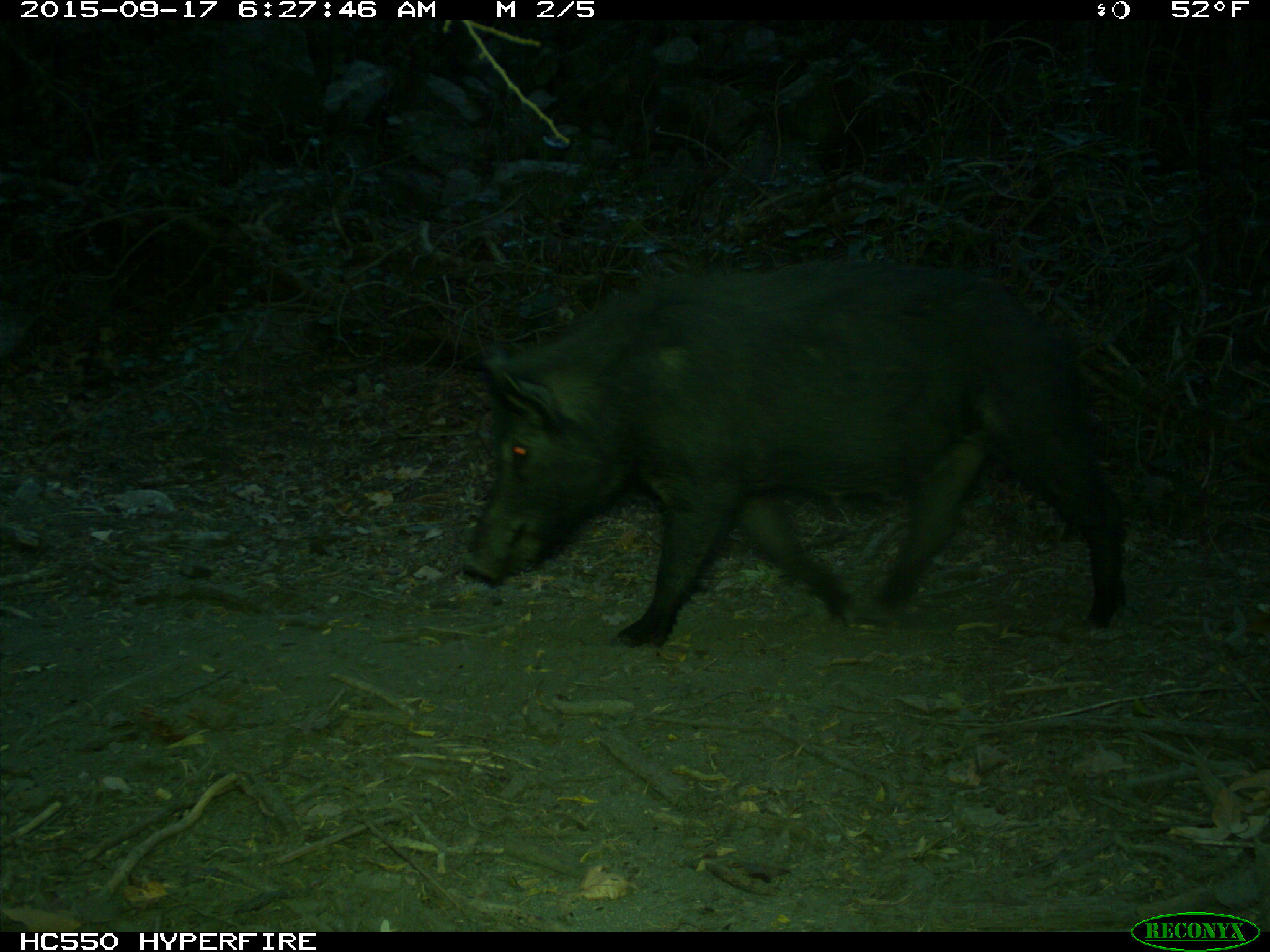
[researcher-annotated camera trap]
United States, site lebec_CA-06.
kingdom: Animalia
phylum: Chordata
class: Mammalia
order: Artiodactyla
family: Suidae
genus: Sus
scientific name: Sus scrofa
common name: wild boar